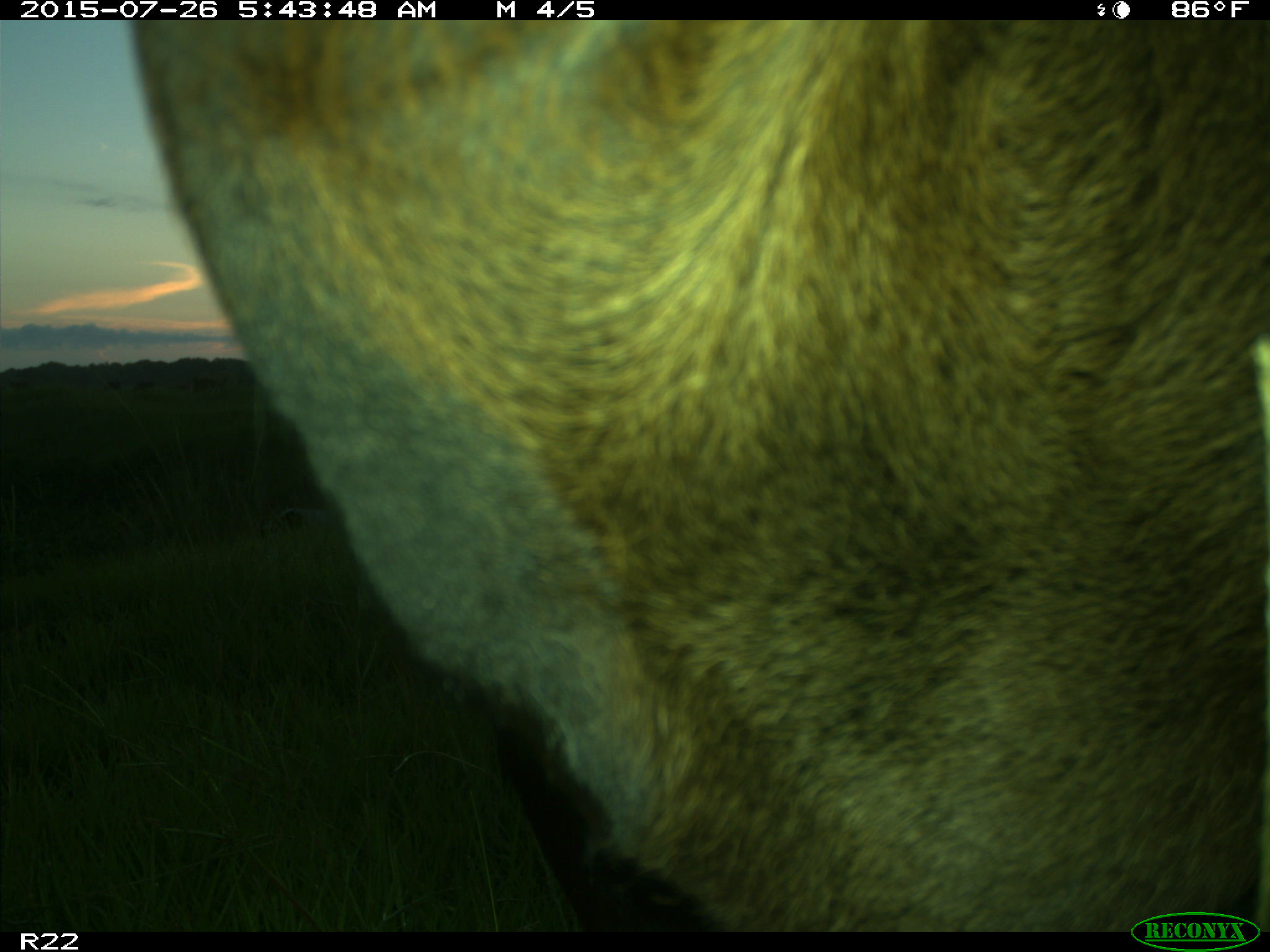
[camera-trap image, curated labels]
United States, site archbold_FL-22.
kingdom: Animalia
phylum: Chordata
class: Mammalia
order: Artiodactyla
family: Bovidae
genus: Bos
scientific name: Bos taurus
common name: domestic cow